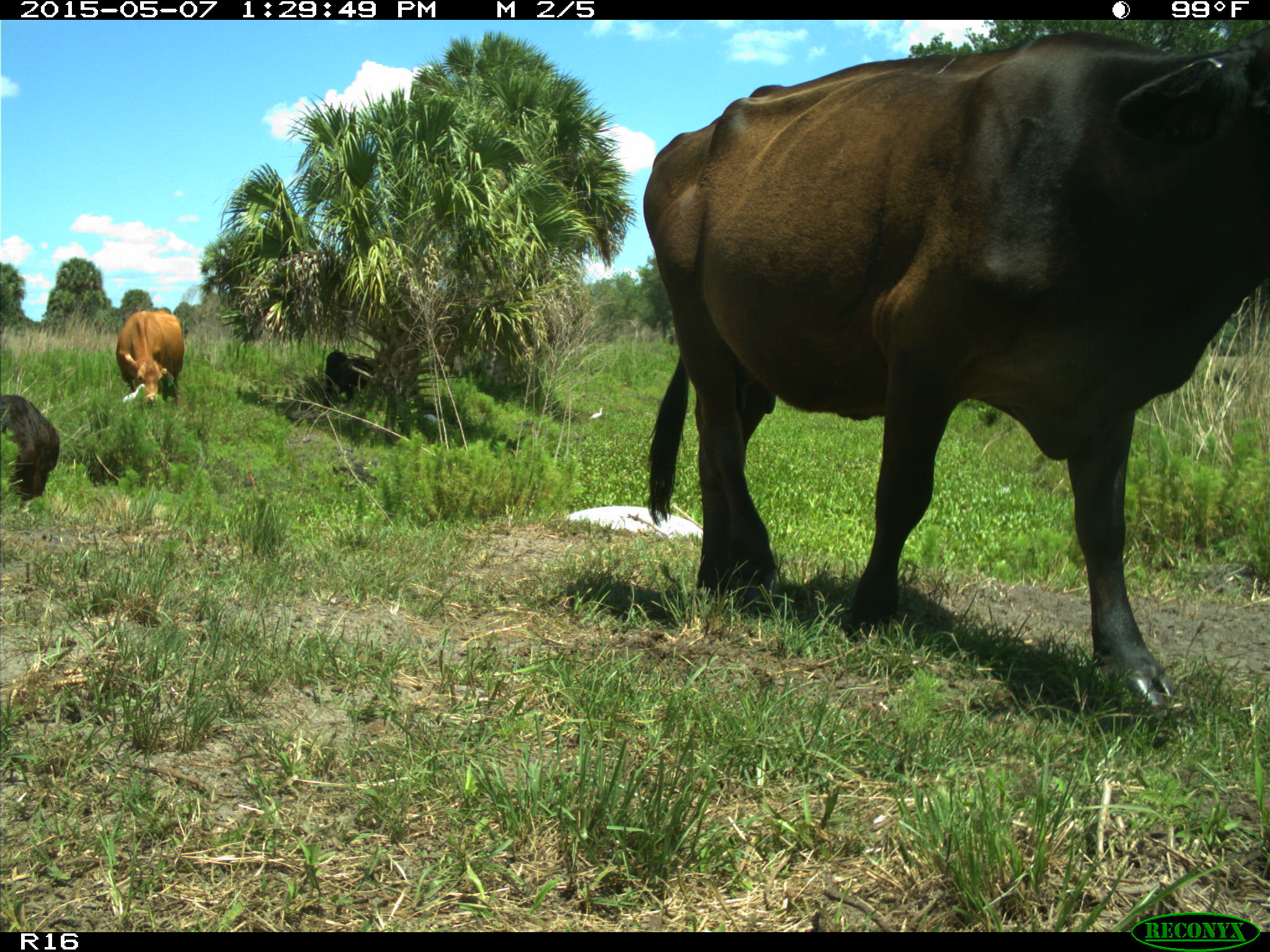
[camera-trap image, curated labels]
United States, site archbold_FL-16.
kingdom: Animalia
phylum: Chordata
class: Mammalia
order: Artiodactyla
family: Bovidae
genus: Bos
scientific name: Bos taurus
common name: domestic cow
Bos taurus (domestic cow).